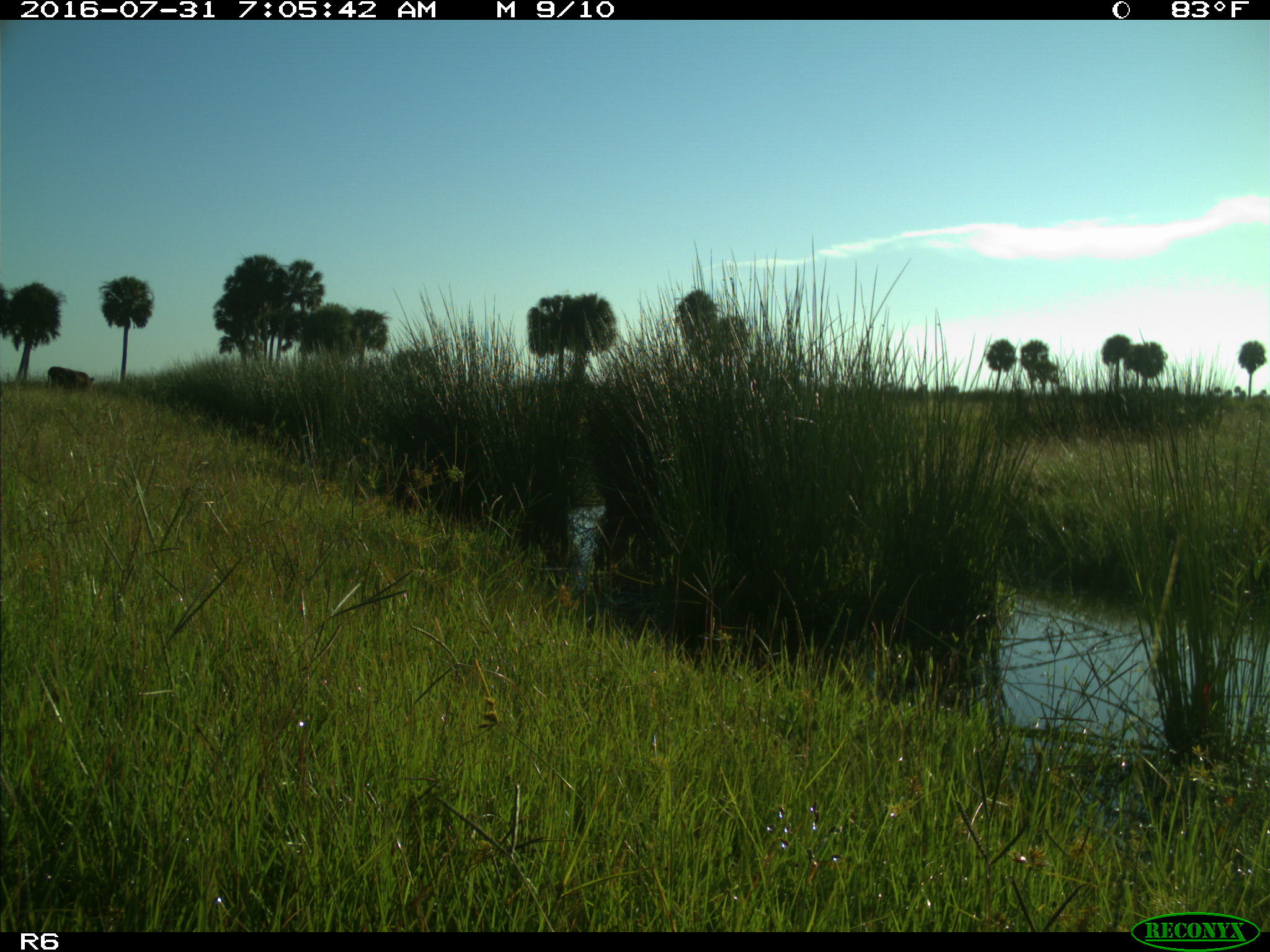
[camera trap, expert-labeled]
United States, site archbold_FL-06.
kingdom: Animalia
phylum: Chordata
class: Mammalia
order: Artiodactyla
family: Bovidae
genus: Bos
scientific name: Bos taurus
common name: domestic cow